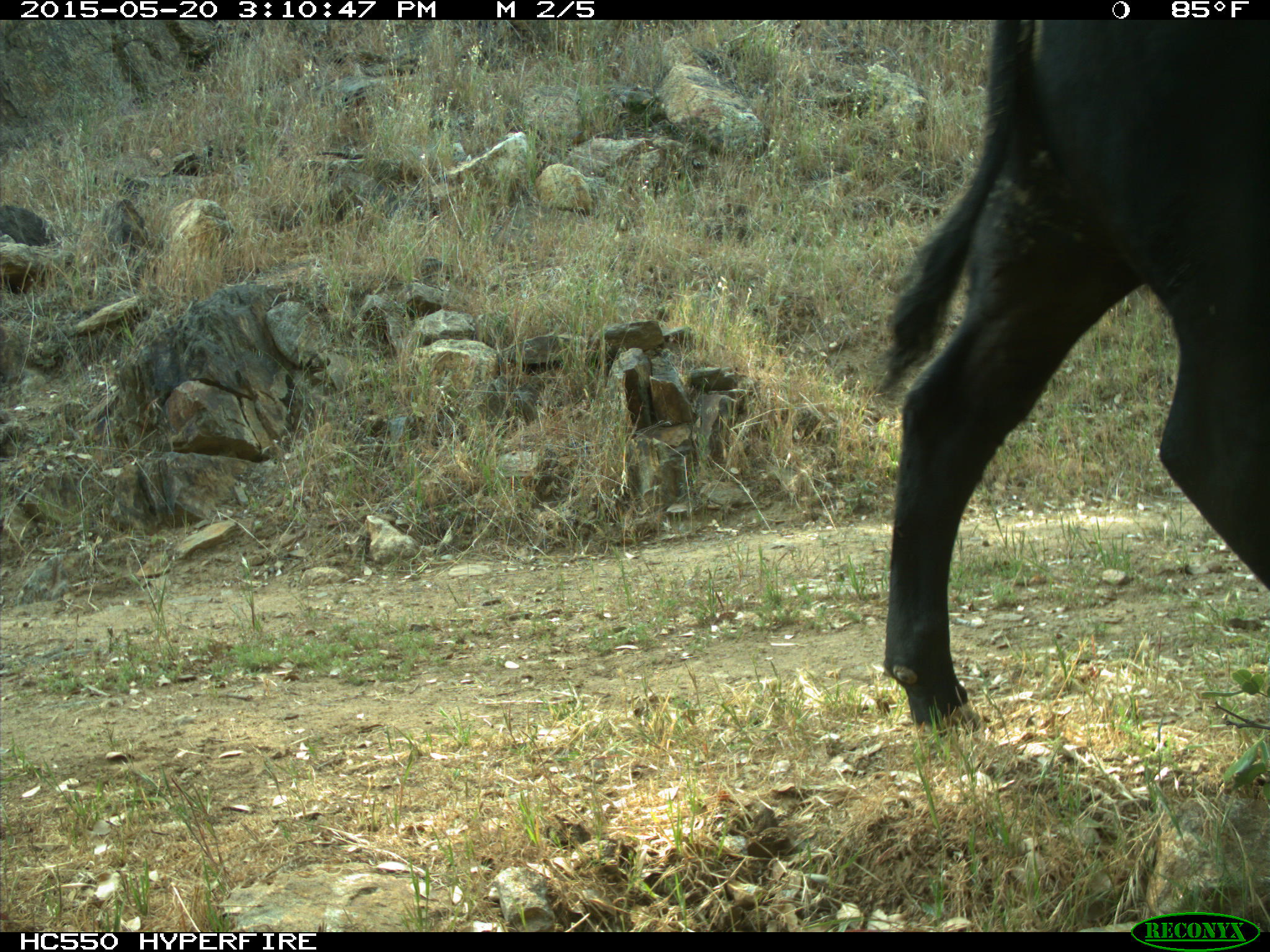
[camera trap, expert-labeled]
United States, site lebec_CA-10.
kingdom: Animalia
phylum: Chordata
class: Mammalia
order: Artiodactyla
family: Bovidae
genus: Bos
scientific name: Bos taurus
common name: domestic cow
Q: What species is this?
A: Bos taurus (domestic cow).